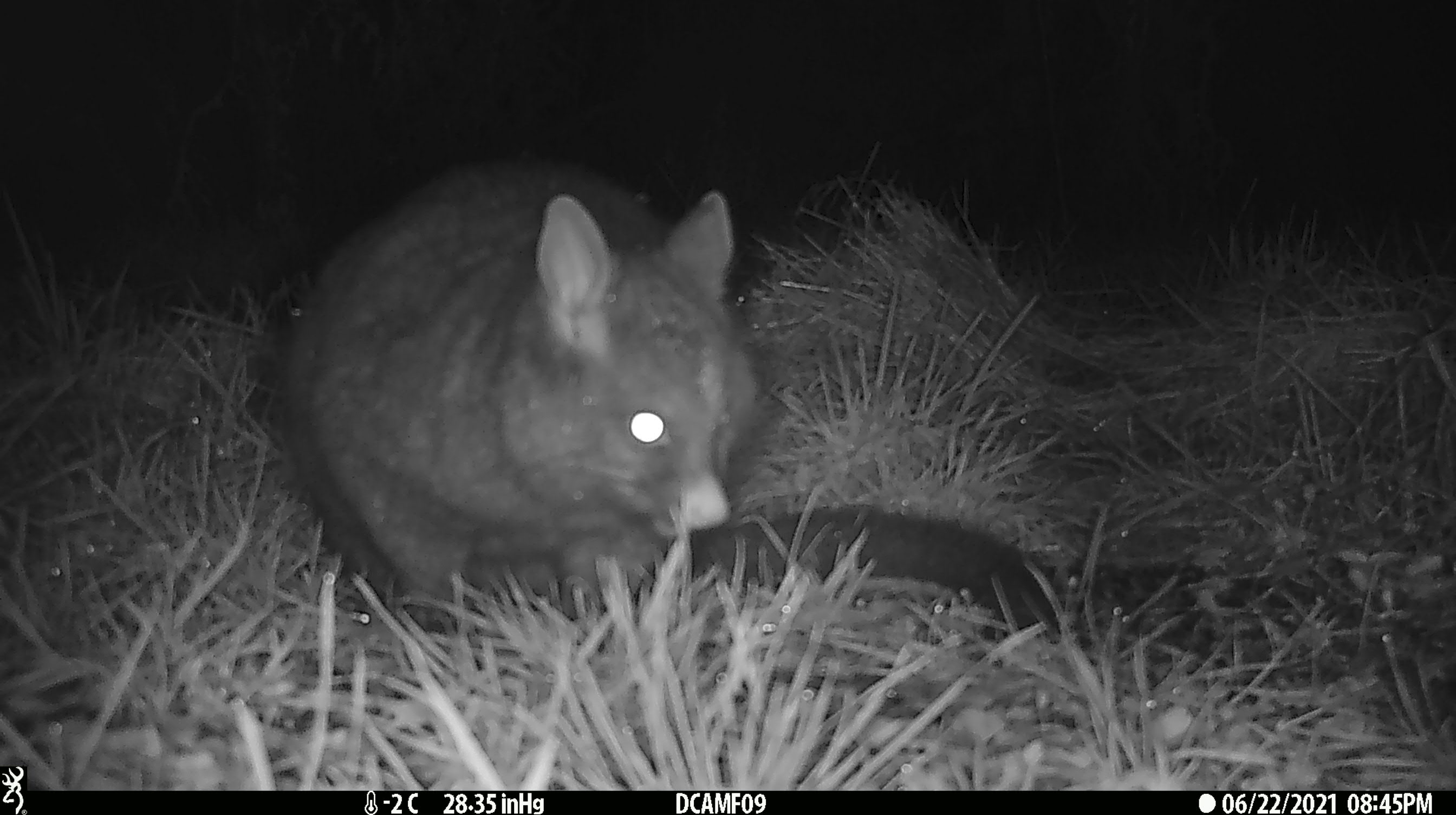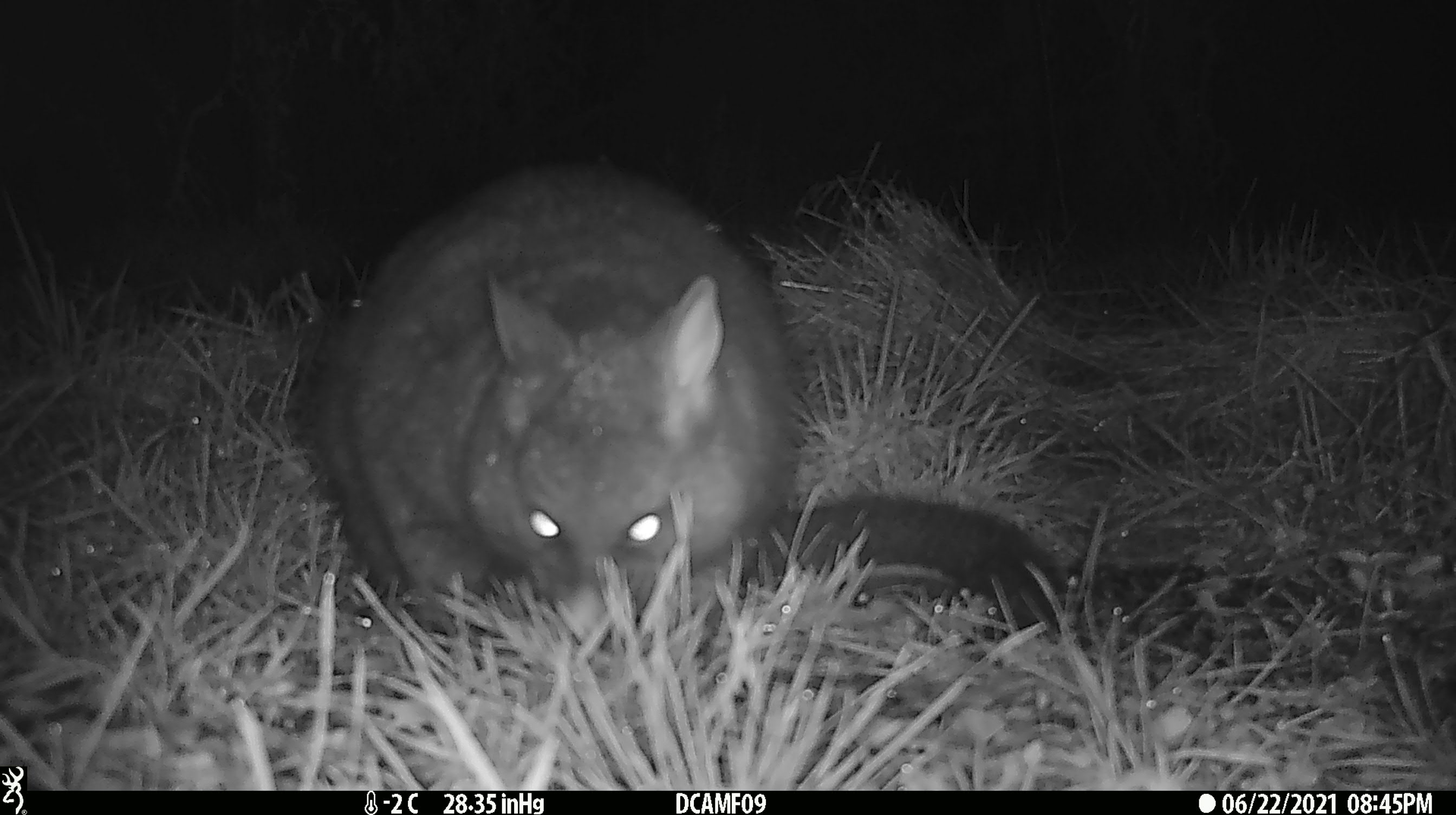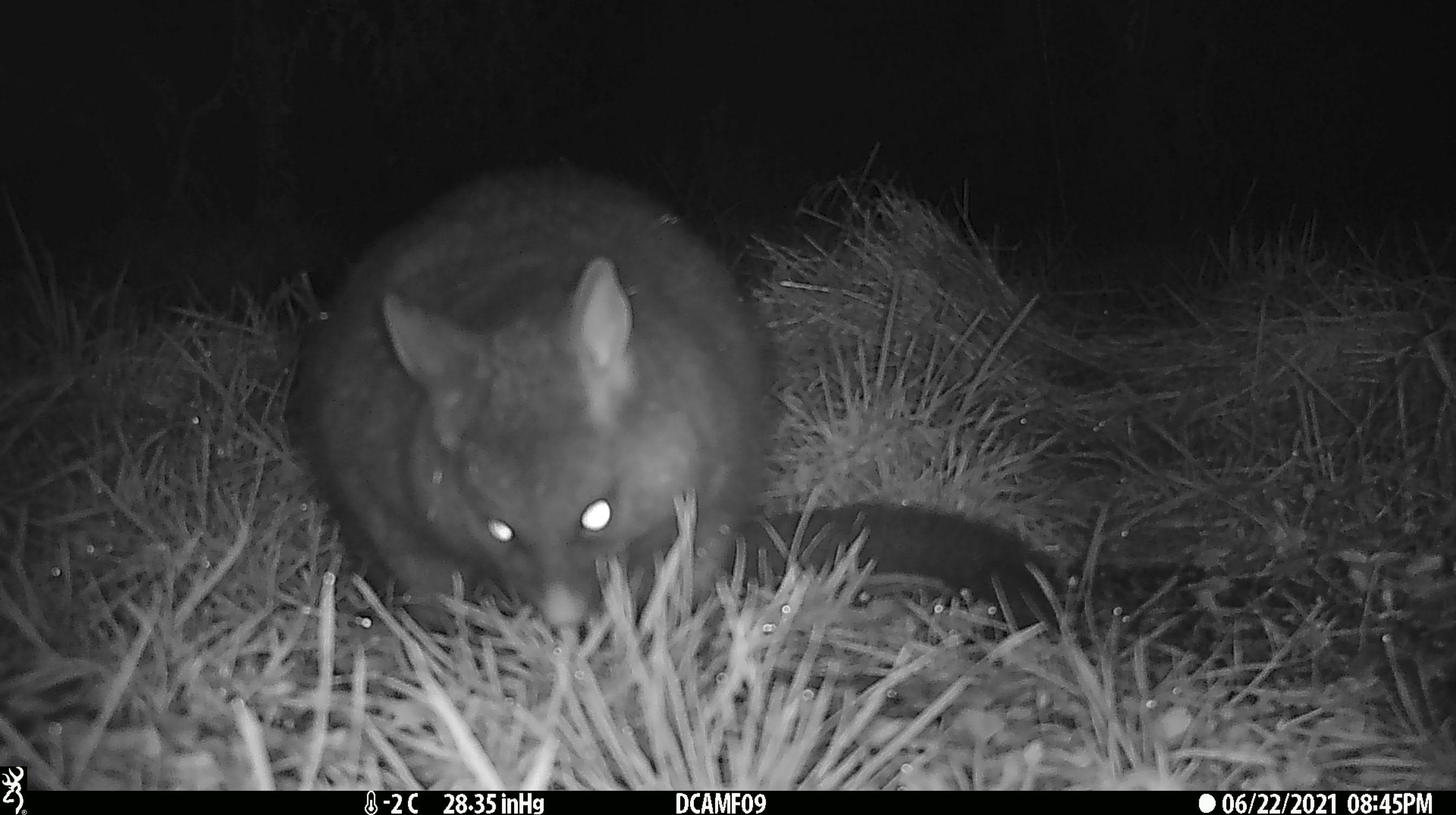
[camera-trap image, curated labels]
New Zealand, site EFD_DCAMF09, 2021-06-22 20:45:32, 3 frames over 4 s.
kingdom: Animalia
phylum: Chordata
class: Mammalia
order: Diprotodontia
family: Phalangeridae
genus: Trichosurus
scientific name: Trichosurus vulpecula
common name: common brushtail possum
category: possum